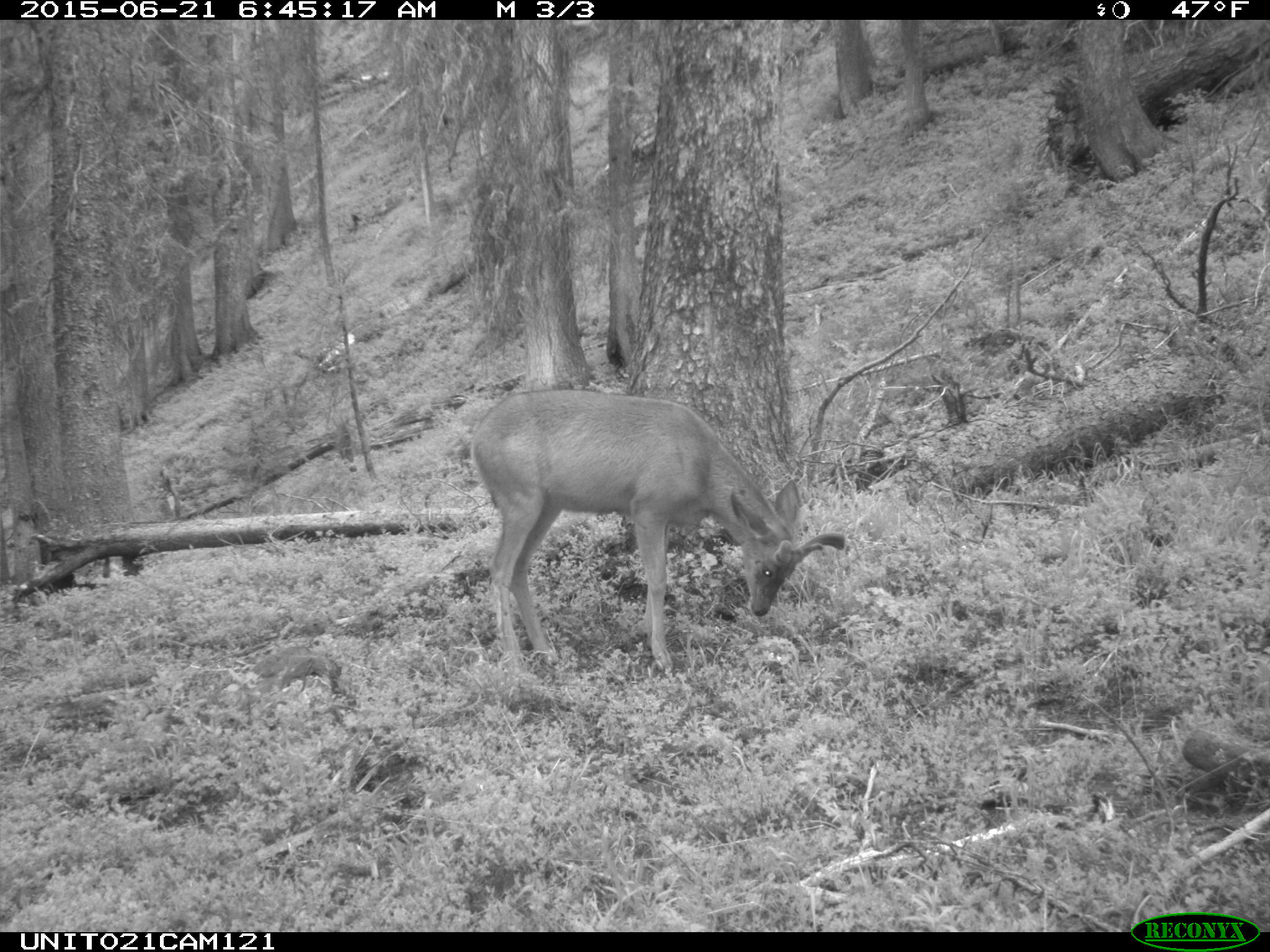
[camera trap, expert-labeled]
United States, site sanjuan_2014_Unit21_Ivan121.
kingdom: Animalia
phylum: Chordata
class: Mammalia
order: Artiodactyla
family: Cervidae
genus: Odocoileus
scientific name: Odocoileus hemionus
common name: mule deer